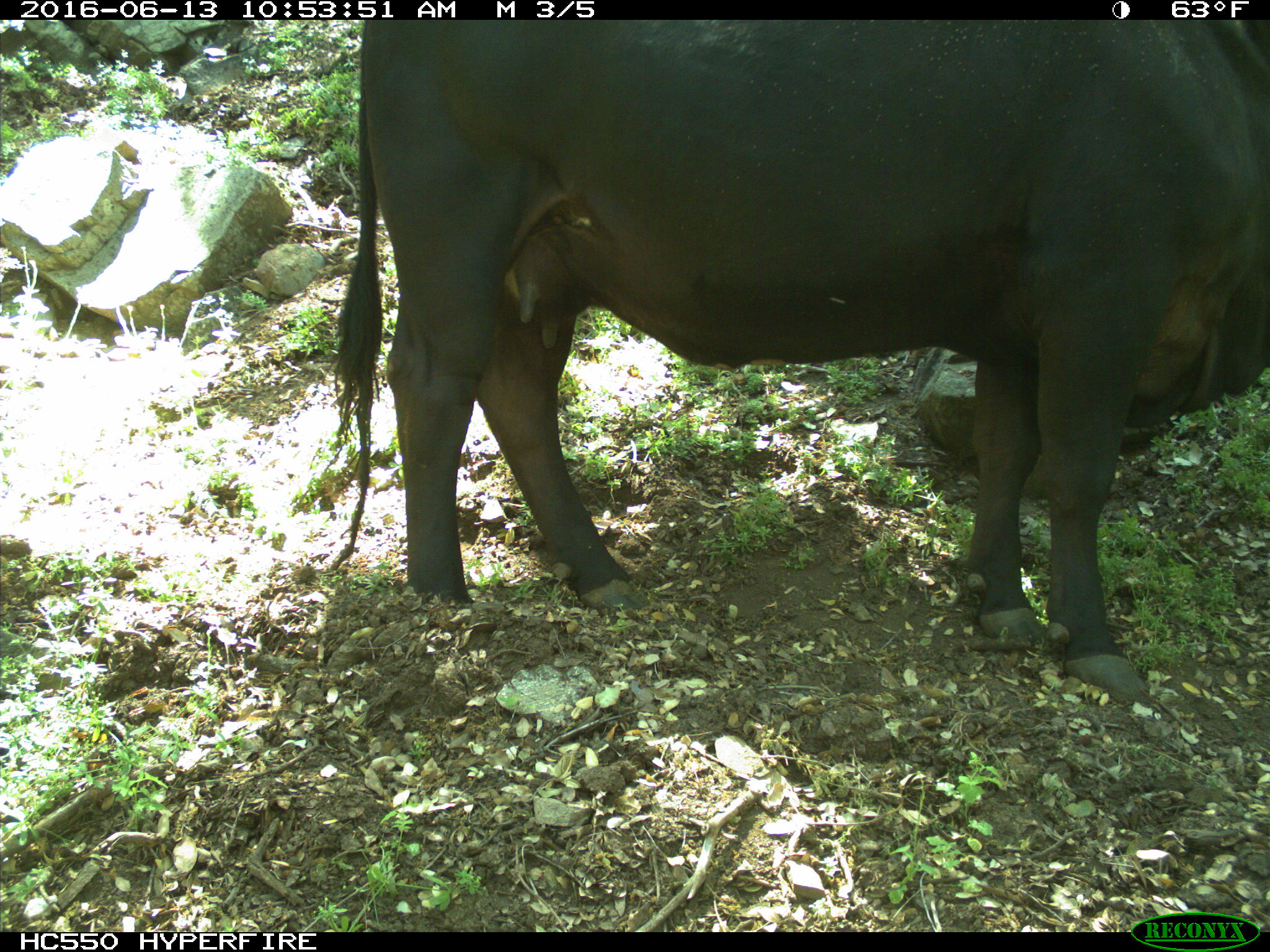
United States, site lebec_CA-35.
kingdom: Animalia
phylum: Chordata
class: Mammalia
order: Artiodactyla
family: Bovidae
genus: Bos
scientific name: Bos taurus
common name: domestic cow